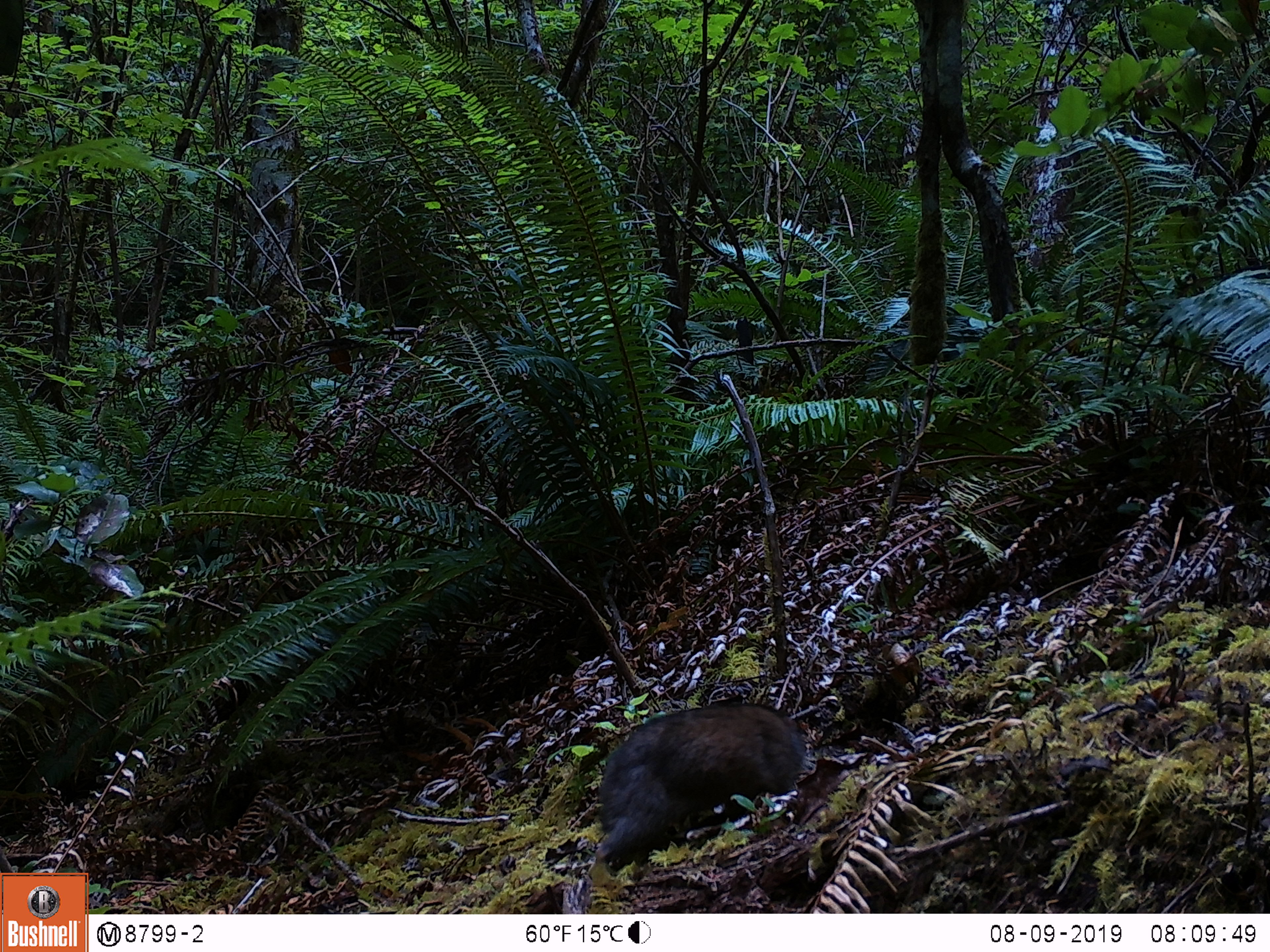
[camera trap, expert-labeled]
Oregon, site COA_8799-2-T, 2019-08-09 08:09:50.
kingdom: Animalia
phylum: Chordata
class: Mammalia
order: Rodentia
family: Aplodontiidae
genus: Aplodontia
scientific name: Aplodontia rufa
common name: mountain beaver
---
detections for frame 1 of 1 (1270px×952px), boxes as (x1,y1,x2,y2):
mountain beaver: (589,700,811,869)